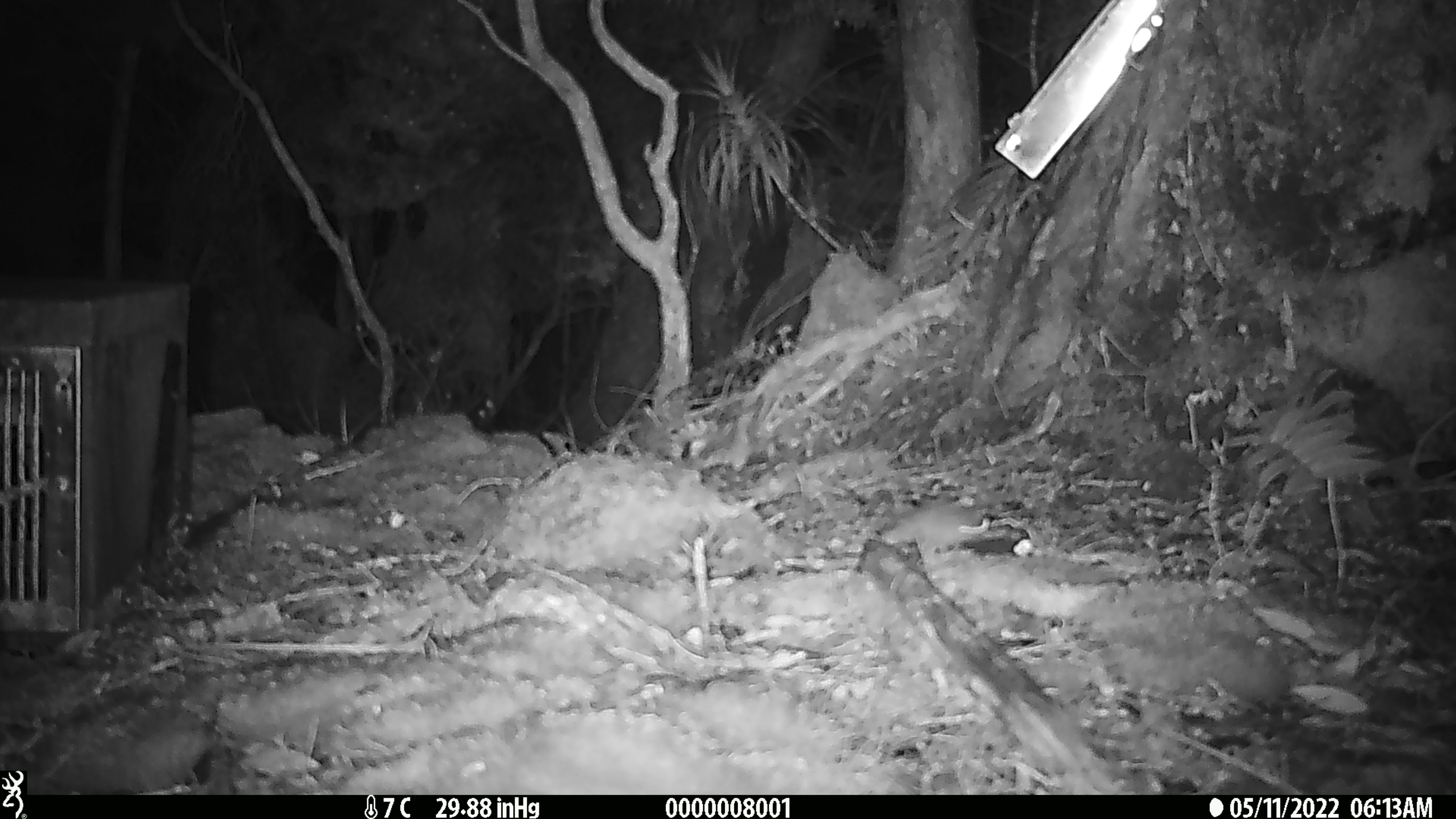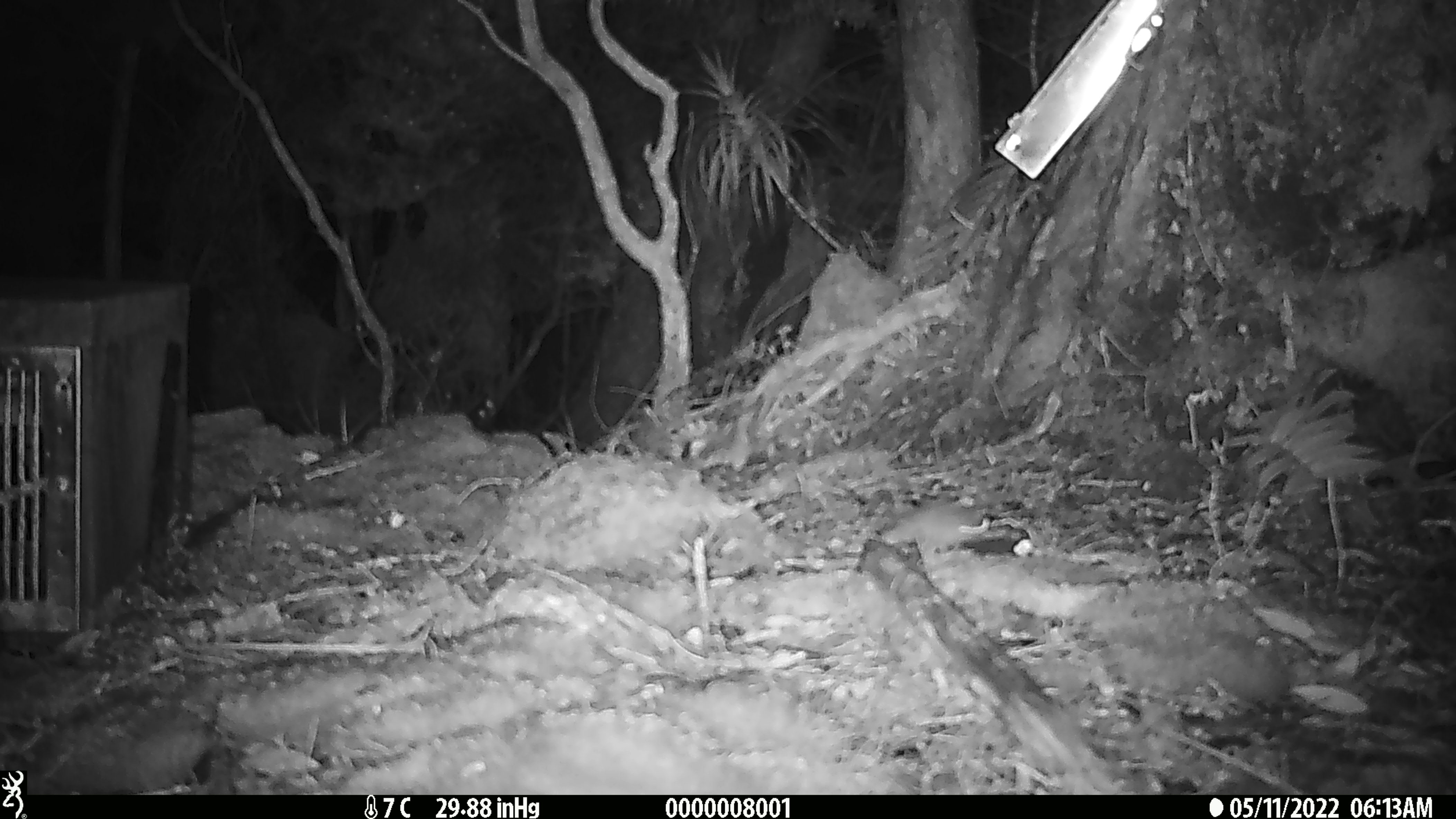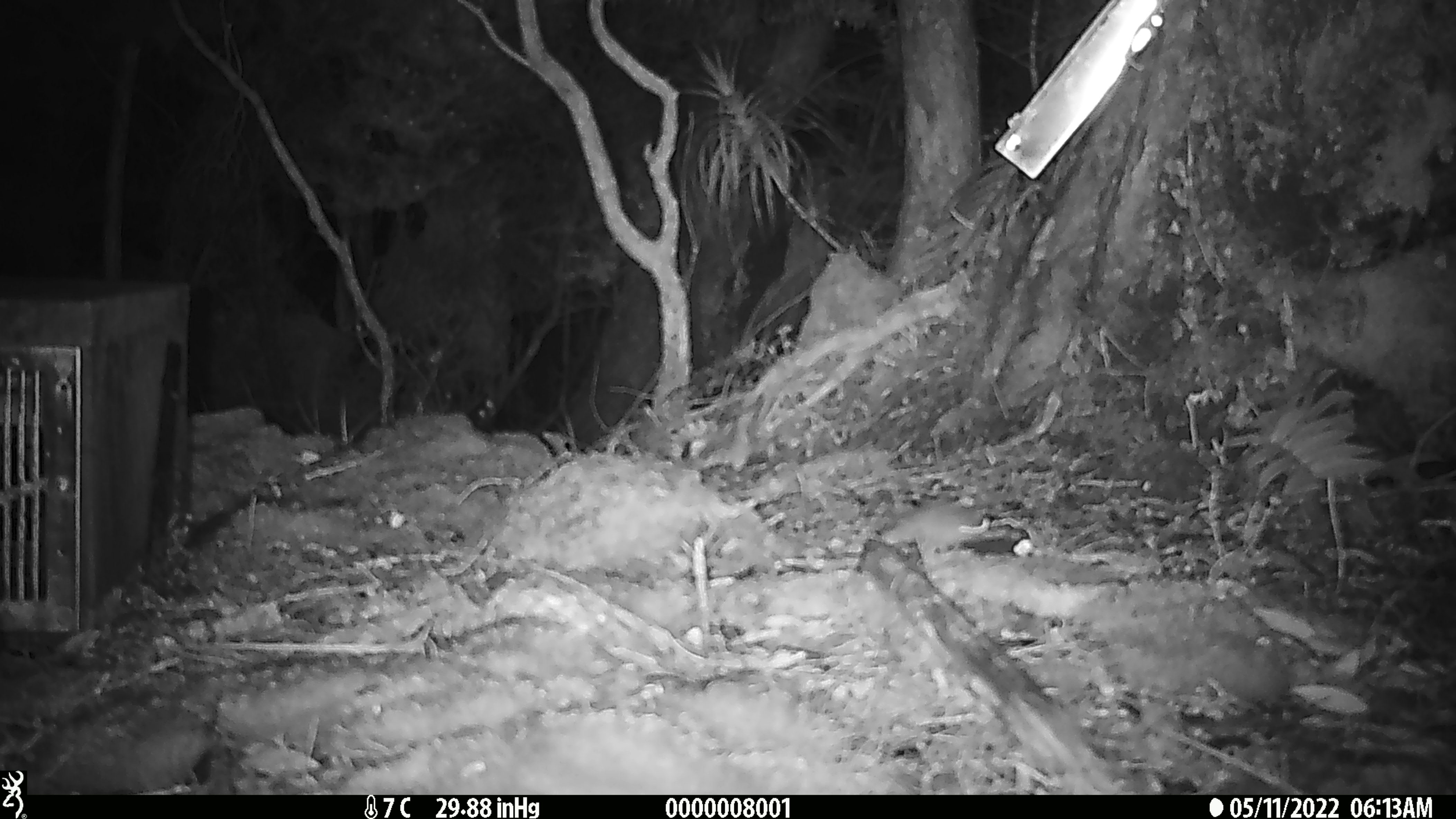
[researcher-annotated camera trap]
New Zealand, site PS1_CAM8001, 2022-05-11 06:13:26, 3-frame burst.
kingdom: Animalia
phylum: Chordata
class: Mammalia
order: Rodentia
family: Muridae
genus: Mus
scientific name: Mus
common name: mouse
Mouse (Mus).